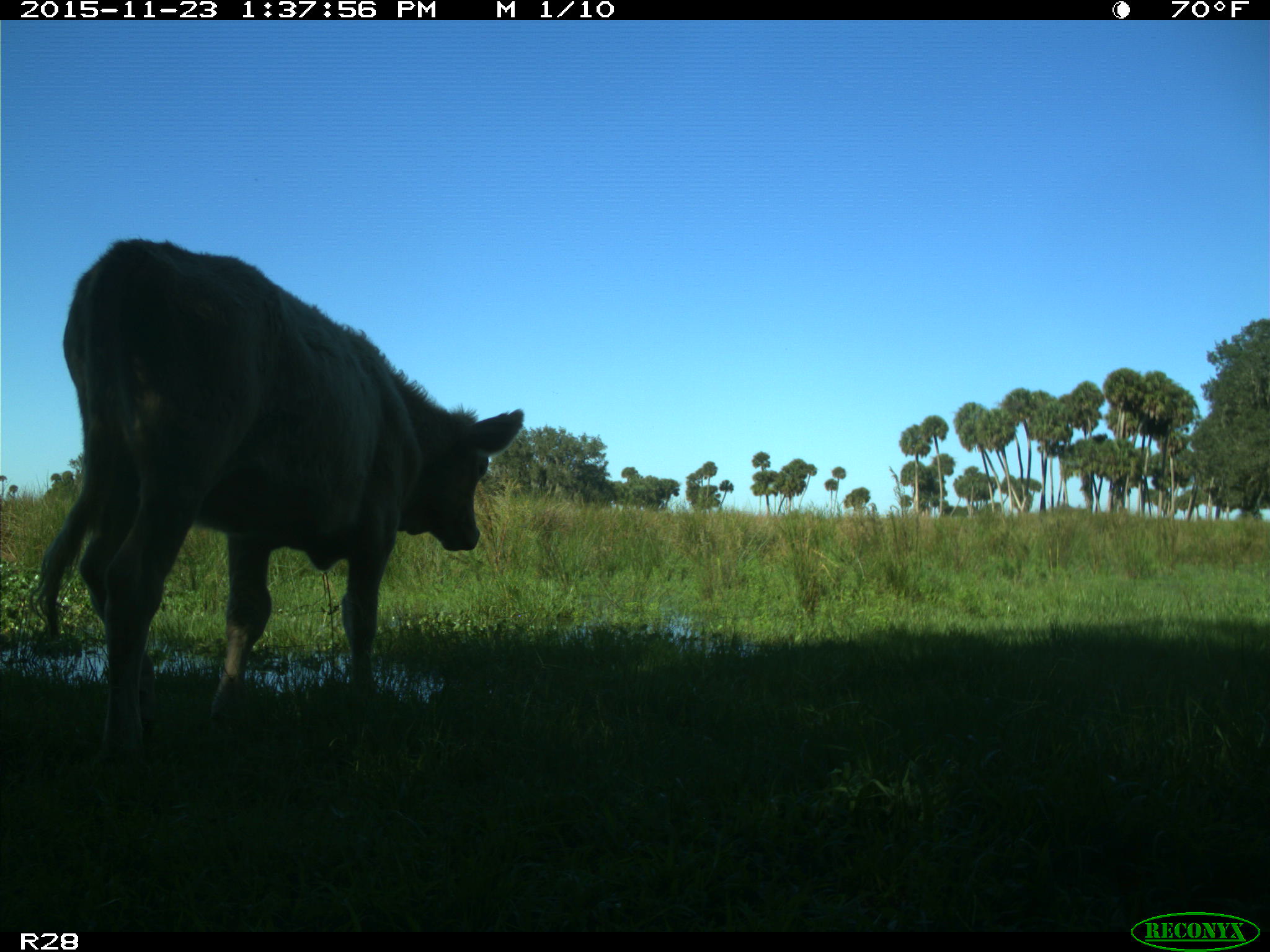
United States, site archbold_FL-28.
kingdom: Animalia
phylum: Chordata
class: Mammalia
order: Artiodactyla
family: Bovidae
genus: Bos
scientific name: Bos taurus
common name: domestic cow